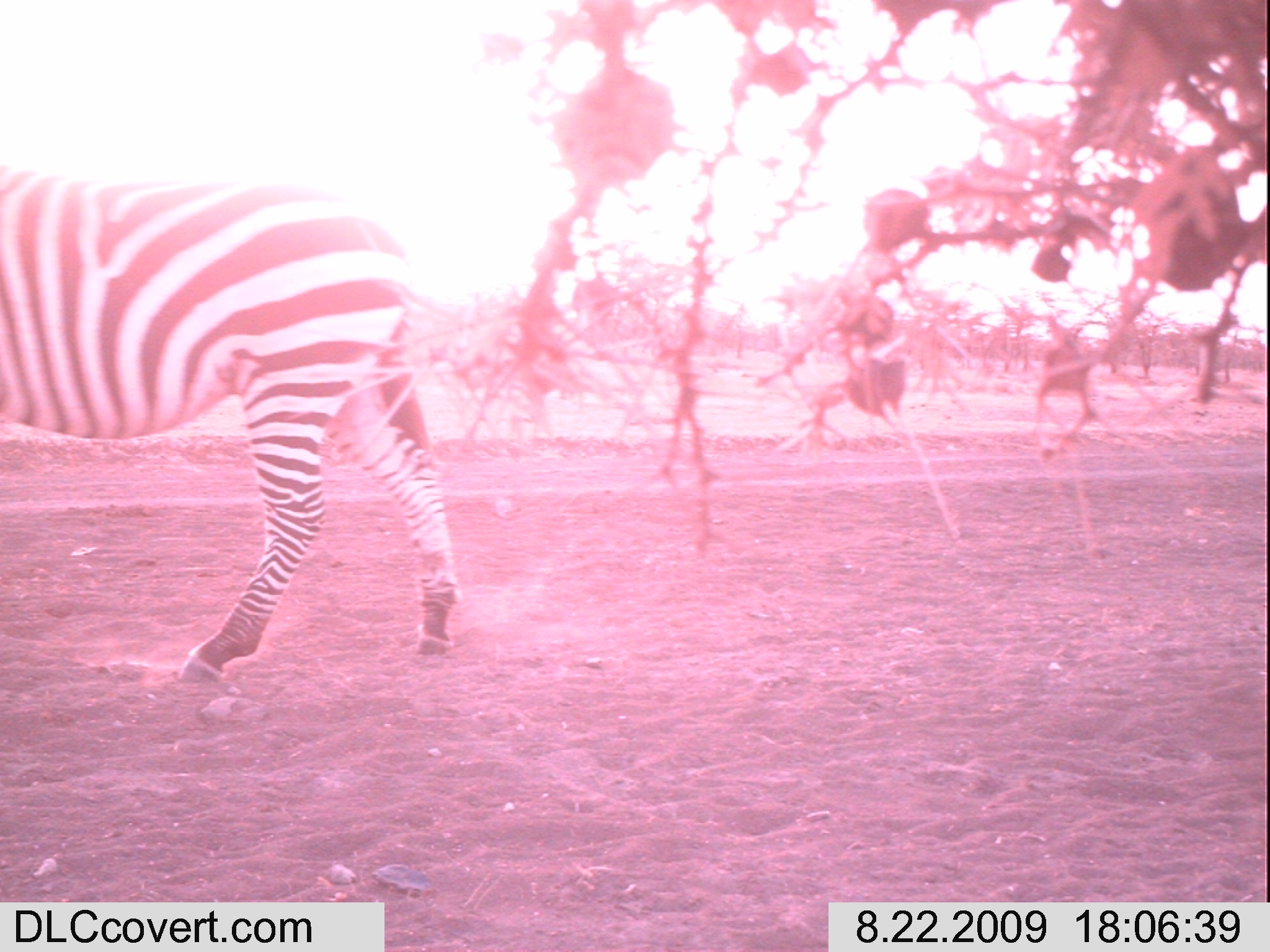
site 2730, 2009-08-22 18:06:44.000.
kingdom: Animalia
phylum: Chordata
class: Mammalia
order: Perissodactyla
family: Equidae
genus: Equus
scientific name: Equus quagga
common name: plains zebra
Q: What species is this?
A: Equus quagga (plains zebra).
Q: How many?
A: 1.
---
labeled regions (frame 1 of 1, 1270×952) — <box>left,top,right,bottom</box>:
equus quagga: <box>0,157,459,680</box>